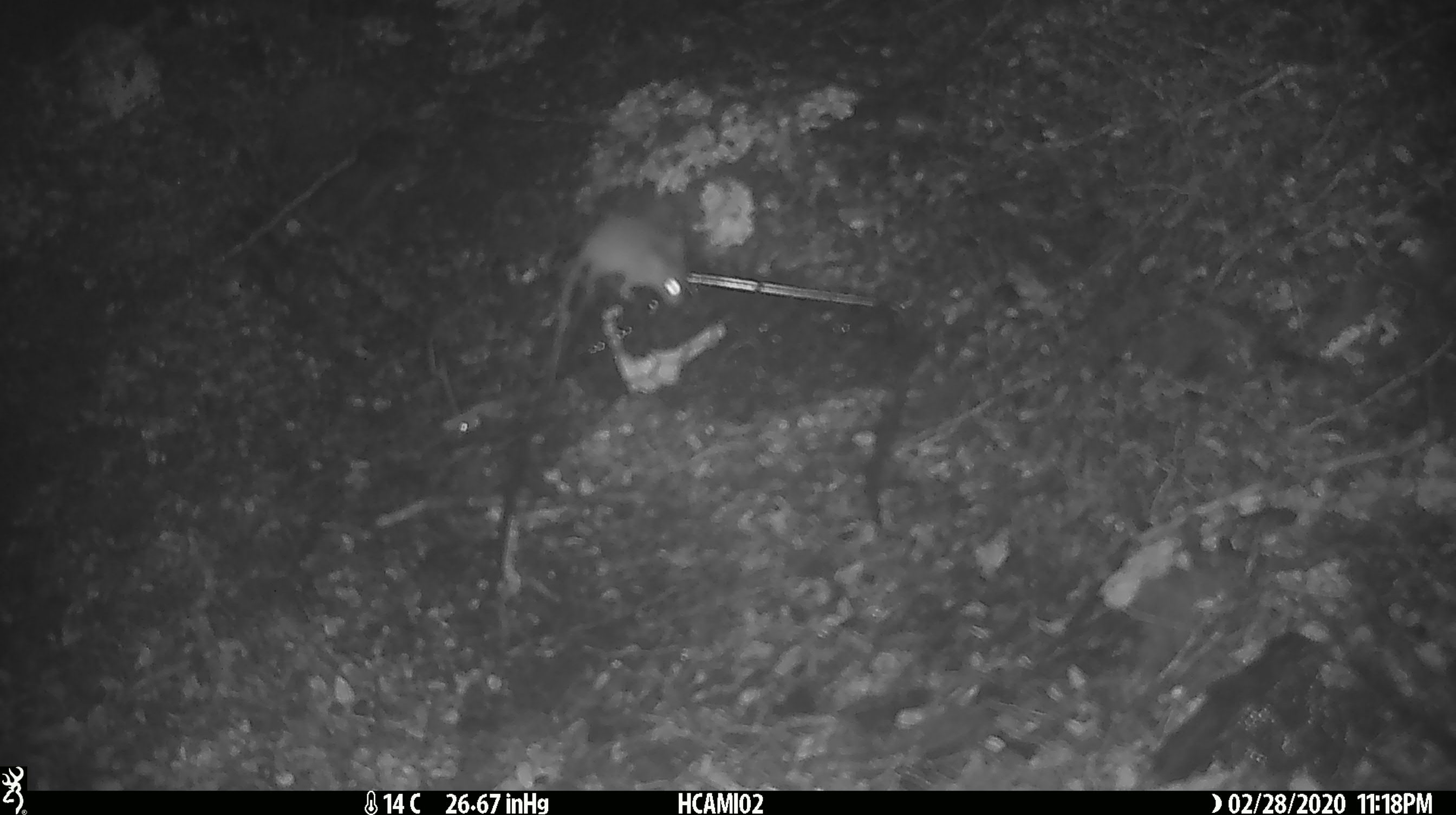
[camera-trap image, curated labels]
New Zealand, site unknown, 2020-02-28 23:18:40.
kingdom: Animalia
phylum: Chordata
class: Mammalia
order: Rodentia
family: Muridae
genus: Mus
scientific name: Mus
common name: mouse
Mouse (Mus).